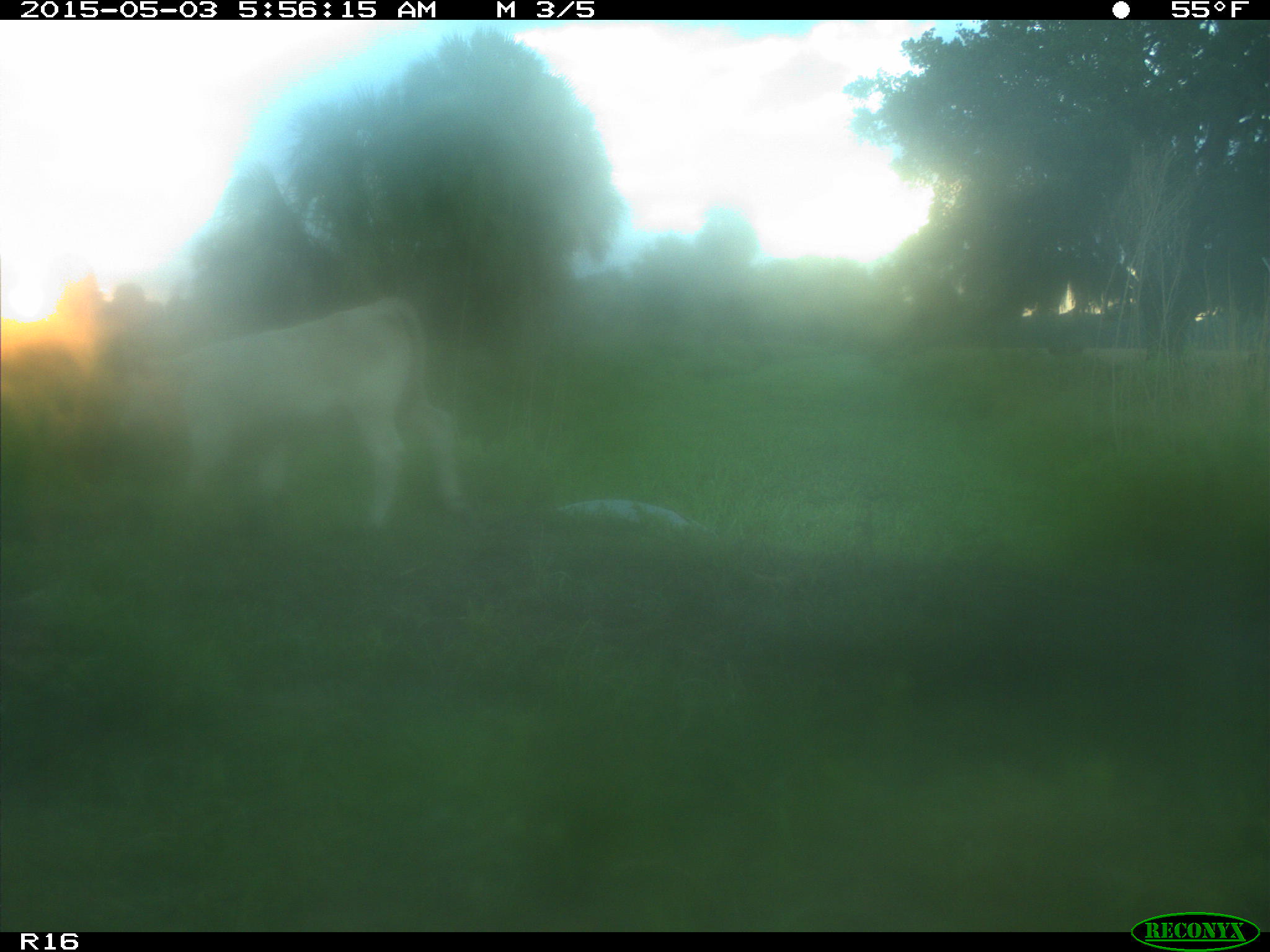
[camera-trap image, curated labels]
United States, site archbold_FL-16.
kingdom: Animalia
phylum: Chordata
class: Mammalia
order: Artiodactyla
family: Bovidae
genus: Bos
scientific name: Bos taurus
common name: domestic cow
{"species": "Bos taurus (domestic cow)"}